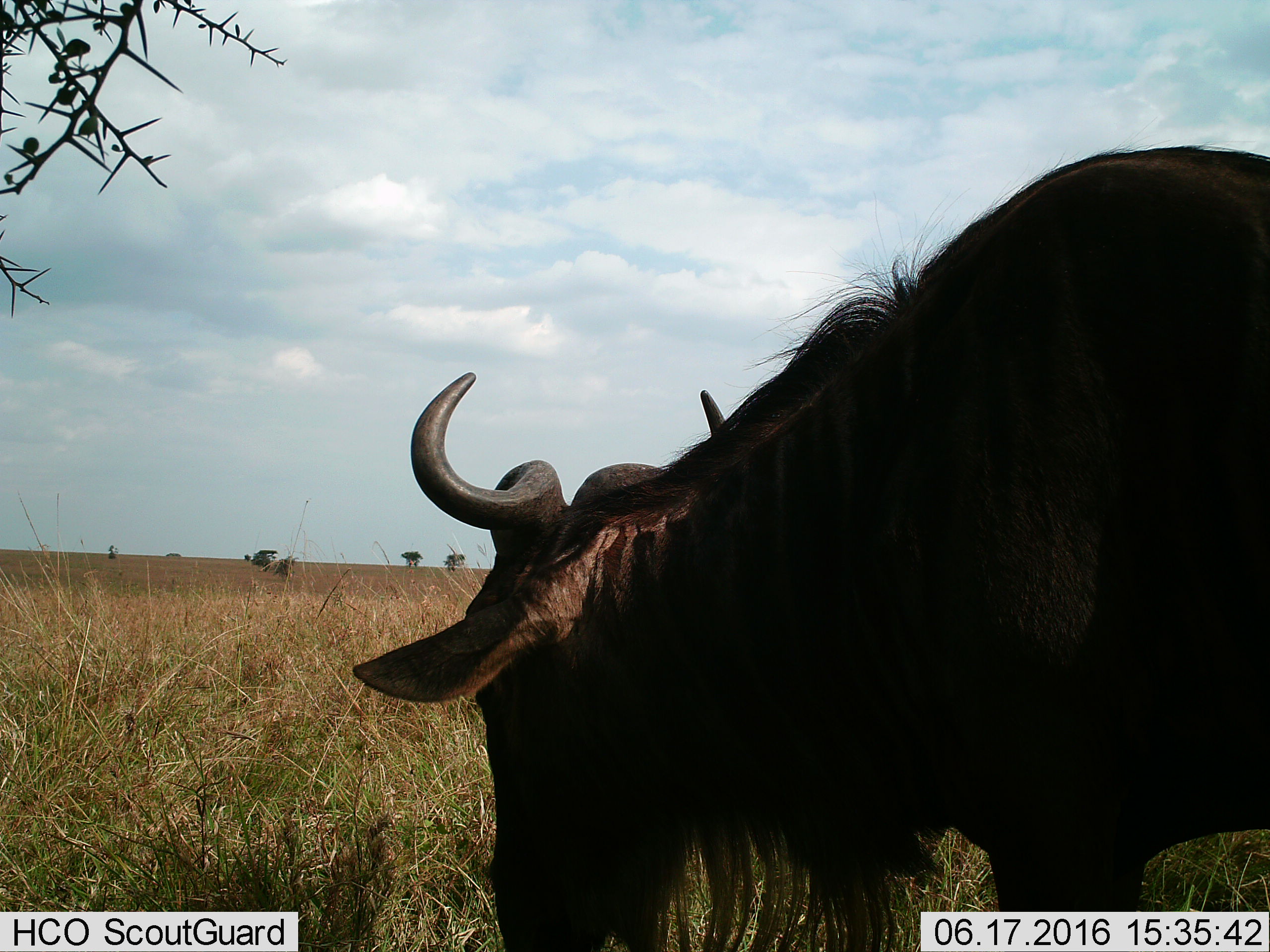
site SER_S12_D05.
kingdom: Animalia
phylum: Chordata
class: Mammalia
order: Artiodactyla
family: Bovidae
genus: Connochaetes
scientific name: Connochaetes taurinus taurinus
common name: blue wildebeest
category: wildebeestblue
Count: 1.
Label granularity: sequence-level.